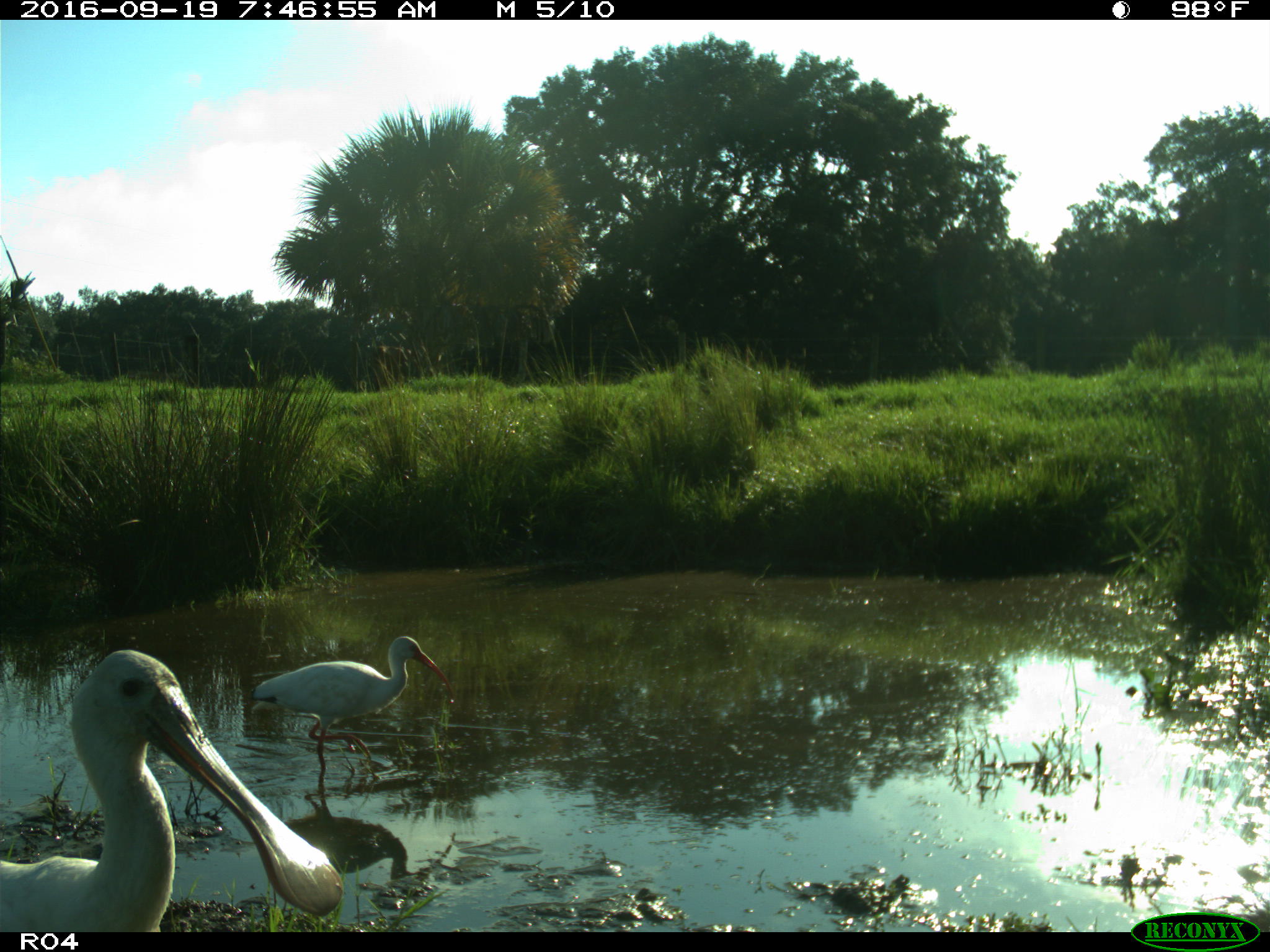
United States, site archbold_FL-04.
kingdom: Animalia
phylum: Chordata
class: Aves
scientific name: Aves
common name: birds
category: unidentified bird